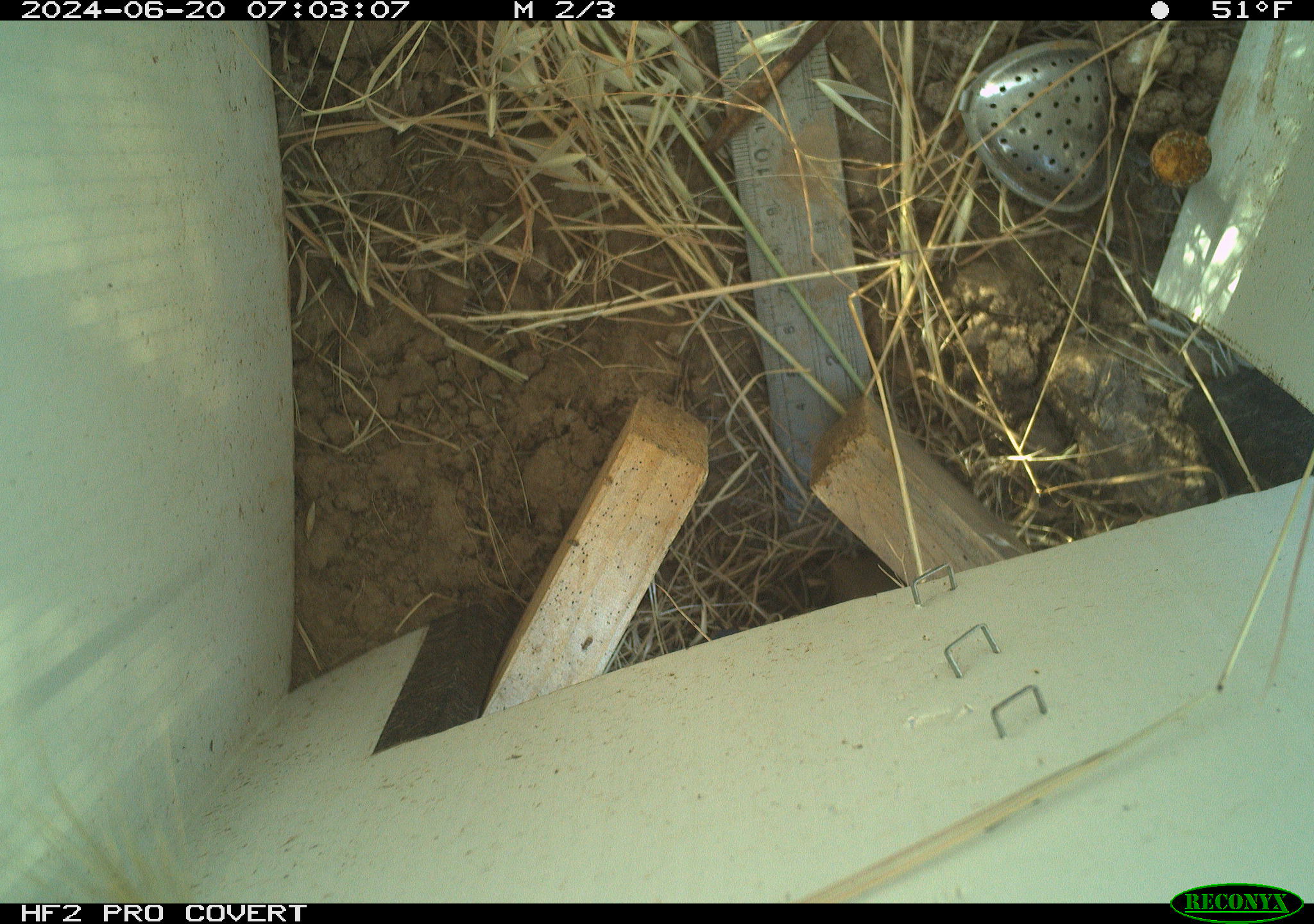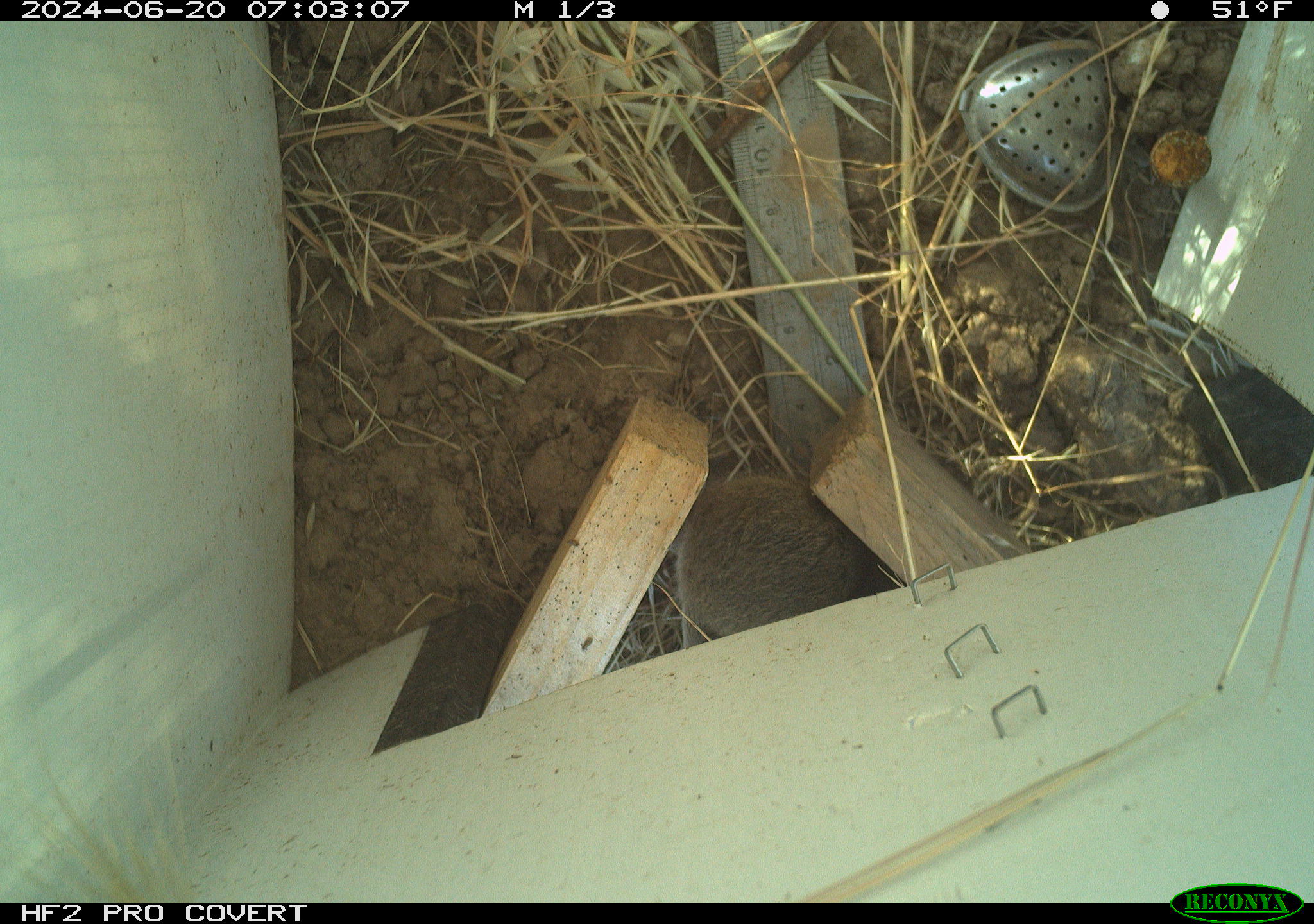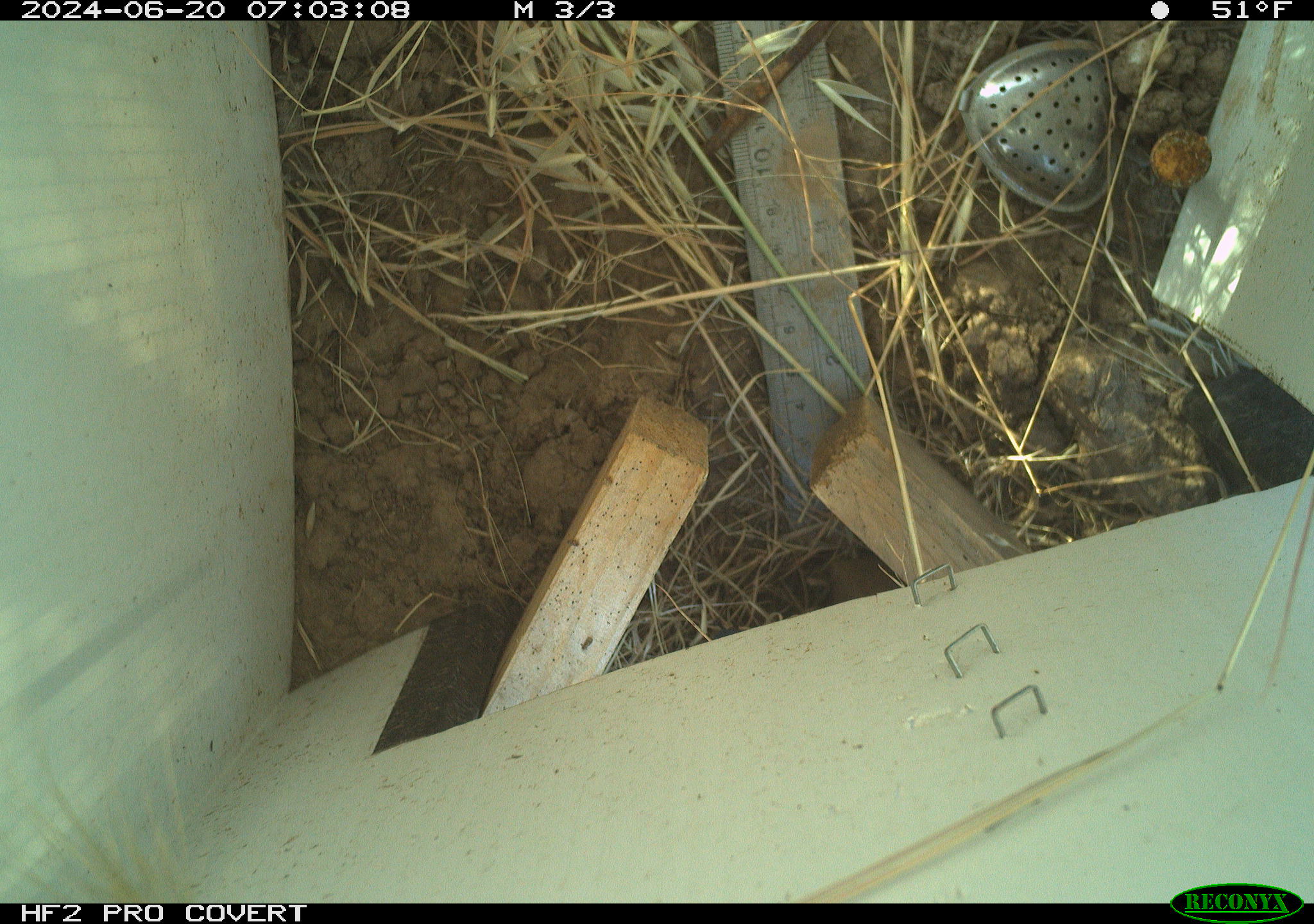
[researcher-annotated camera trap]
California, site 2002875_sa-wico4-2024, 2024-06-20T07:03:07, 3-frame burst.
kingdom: Animalia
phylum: Chordata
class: Mammalia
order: Rodentia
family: Cricetidae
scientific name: Arvicolinae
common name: voles, lemmings, and muskrats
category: arvicolinae subfamily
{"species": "arvicolinae subfamily (voles, lemmings, and muskrats) (Arvicolinae)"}